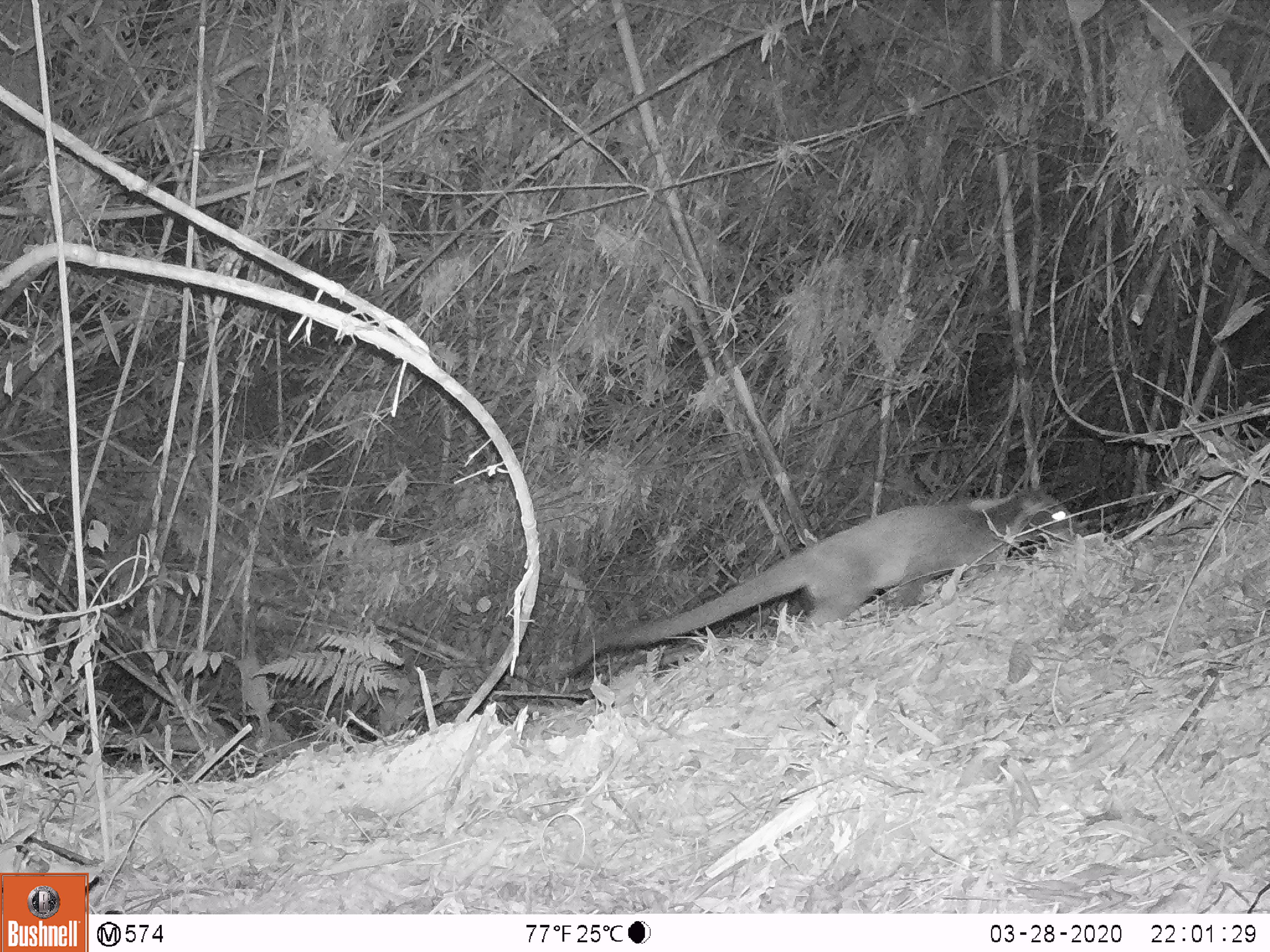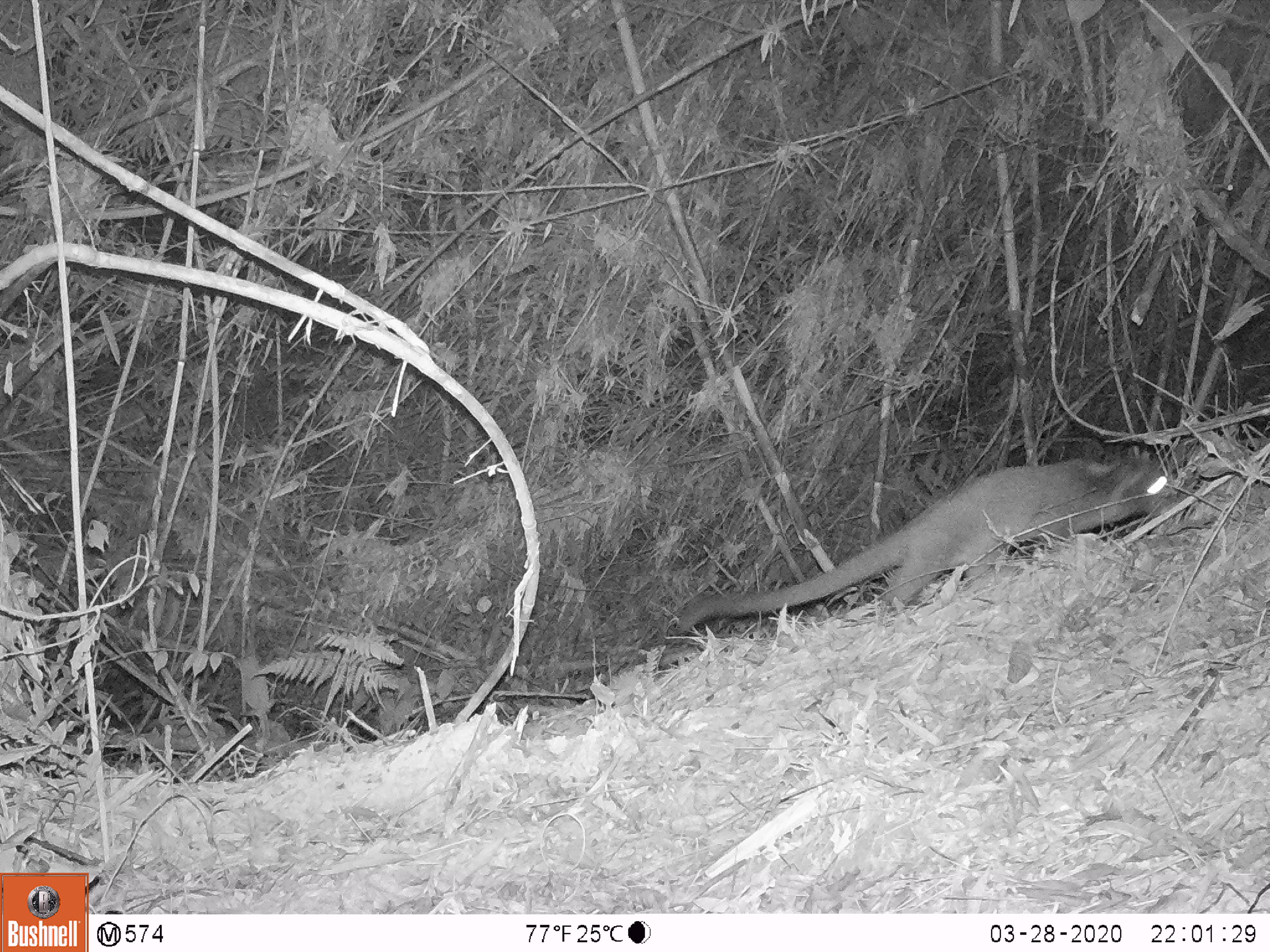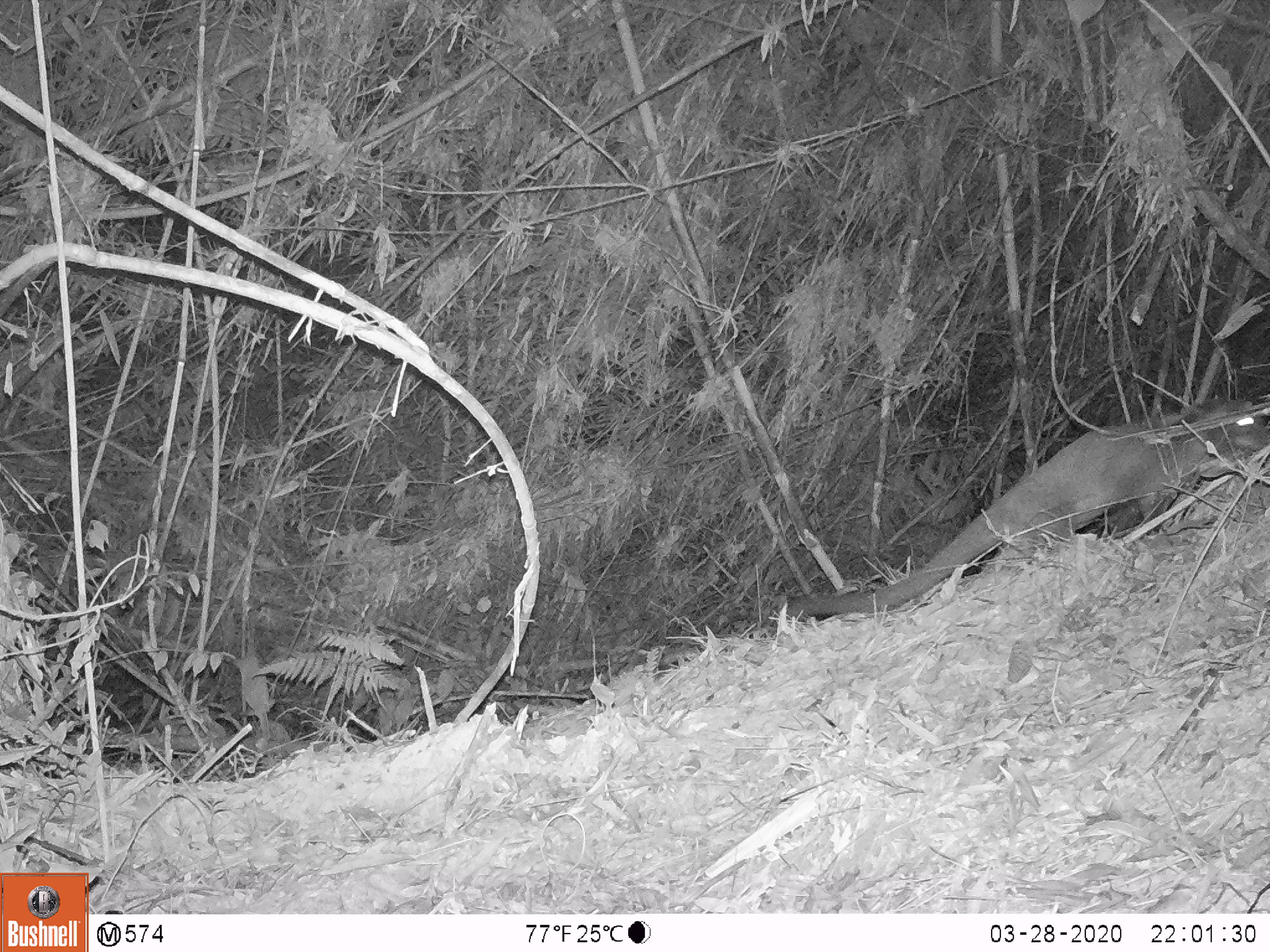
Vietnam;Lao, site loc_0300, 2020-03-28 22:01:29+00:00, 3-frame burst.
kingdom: Animalia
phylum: Chordata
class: Mammalia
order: Carnivora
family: Viverridae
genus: Paguma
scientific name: Paguma larvata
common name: masked palm civet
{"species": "masked palm civet (Paguma larvata)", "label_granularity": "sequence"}